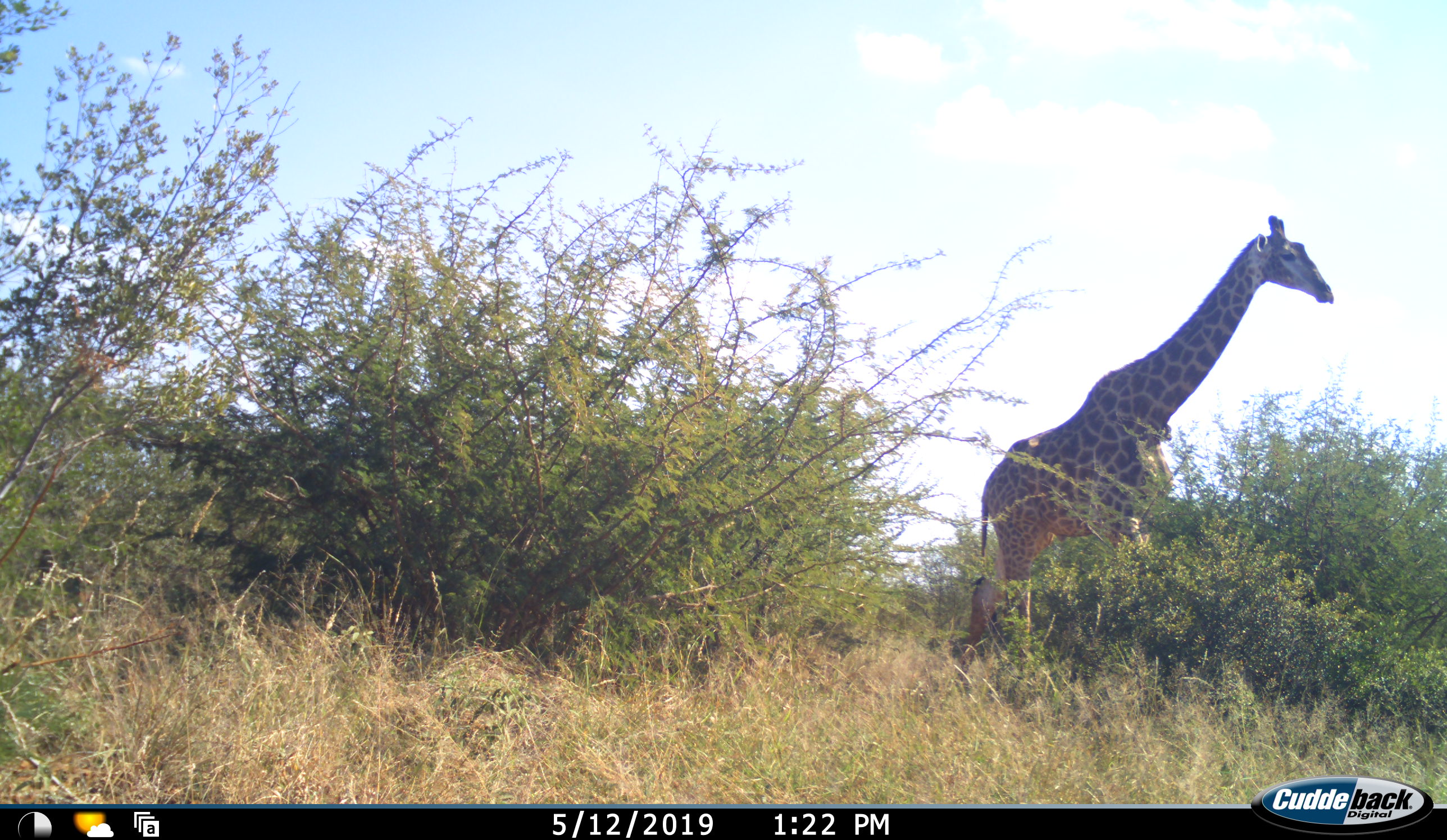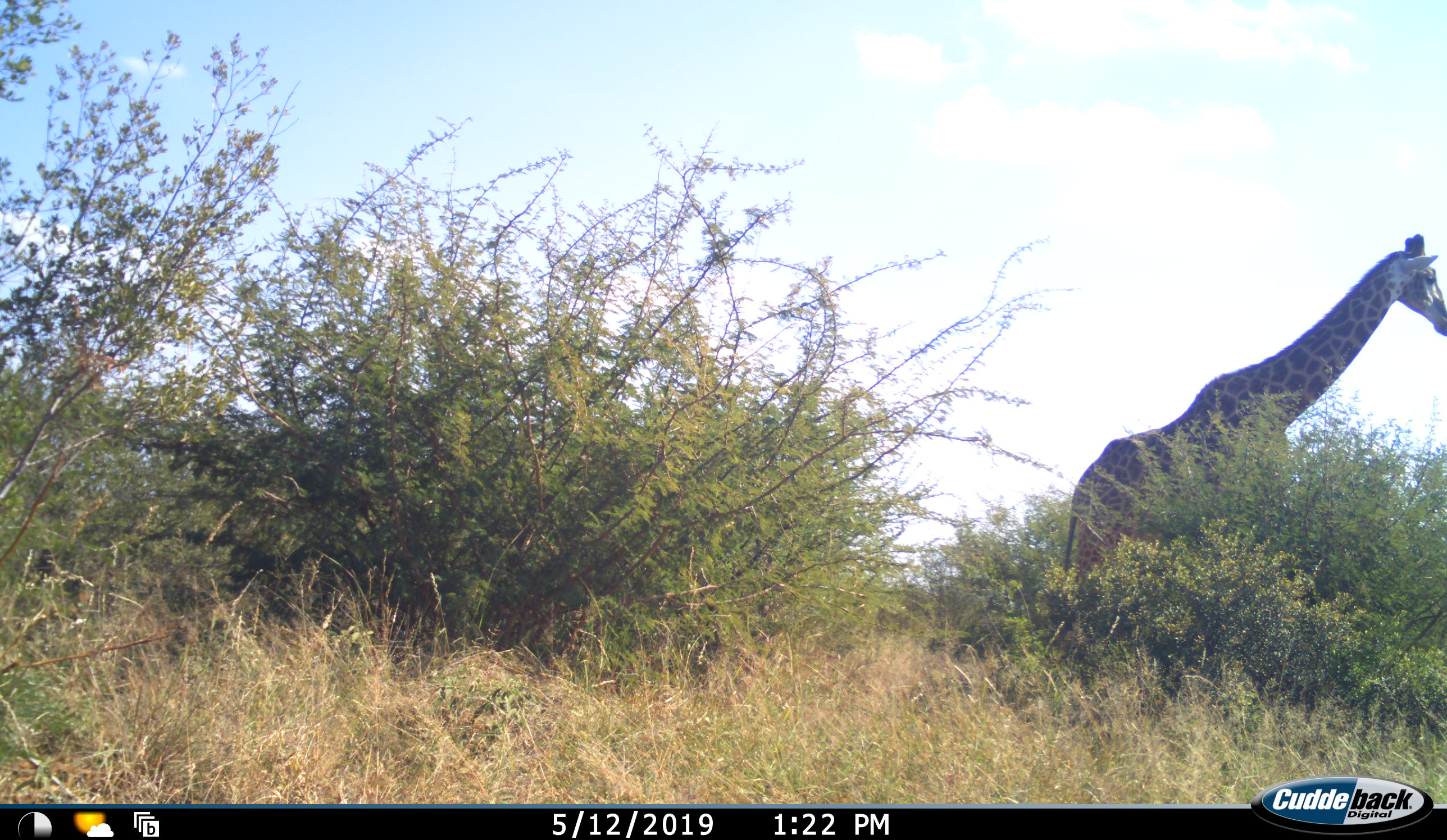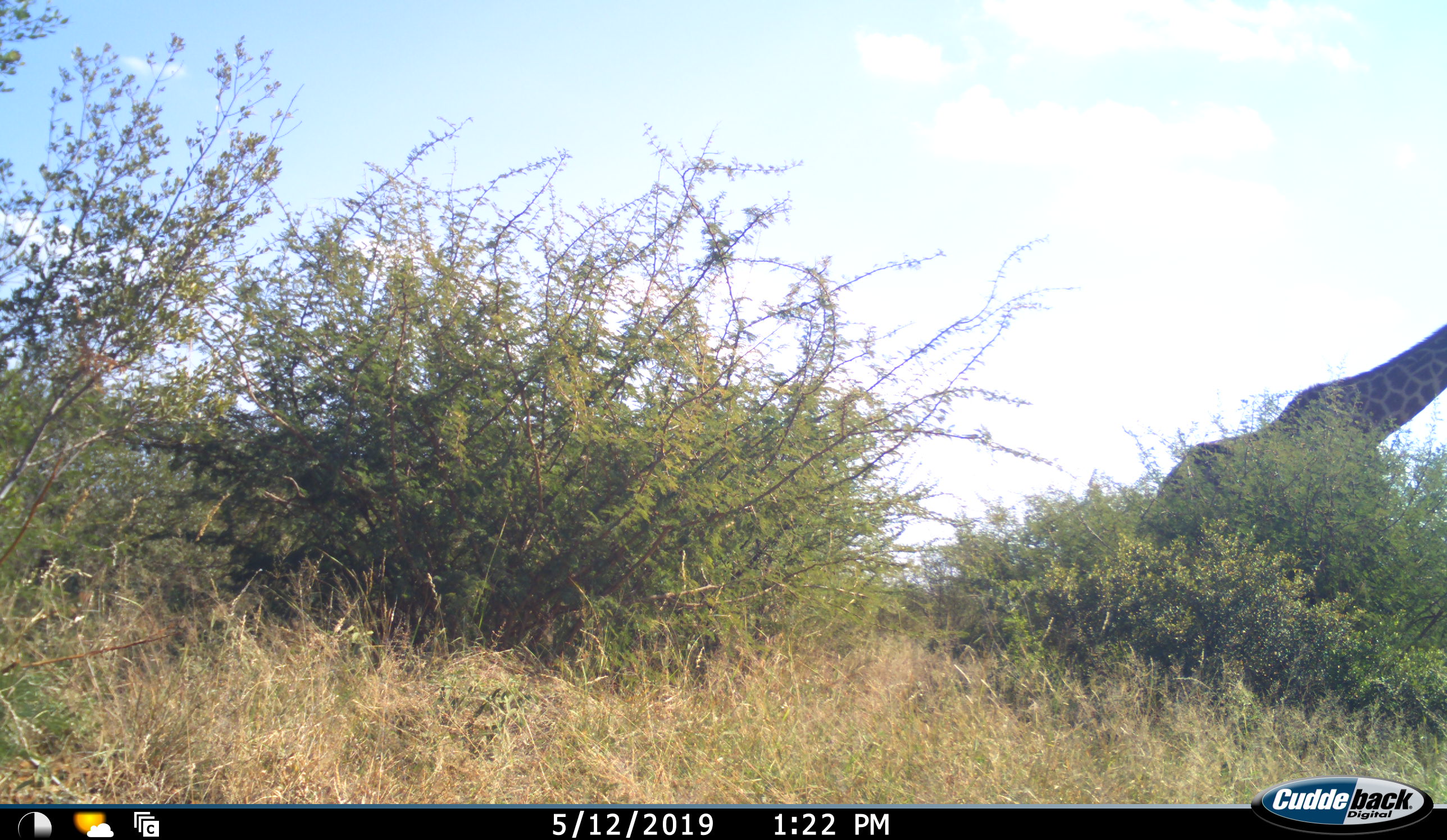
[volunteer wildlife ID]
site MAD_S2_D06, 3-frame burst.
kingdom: Animalia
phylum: Chordata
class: Mammalia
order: Artiodactyla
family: Giraffidae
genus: Giraffa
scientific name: Giraffa camelopardalis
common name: giraffe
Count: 1.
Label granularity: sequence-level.